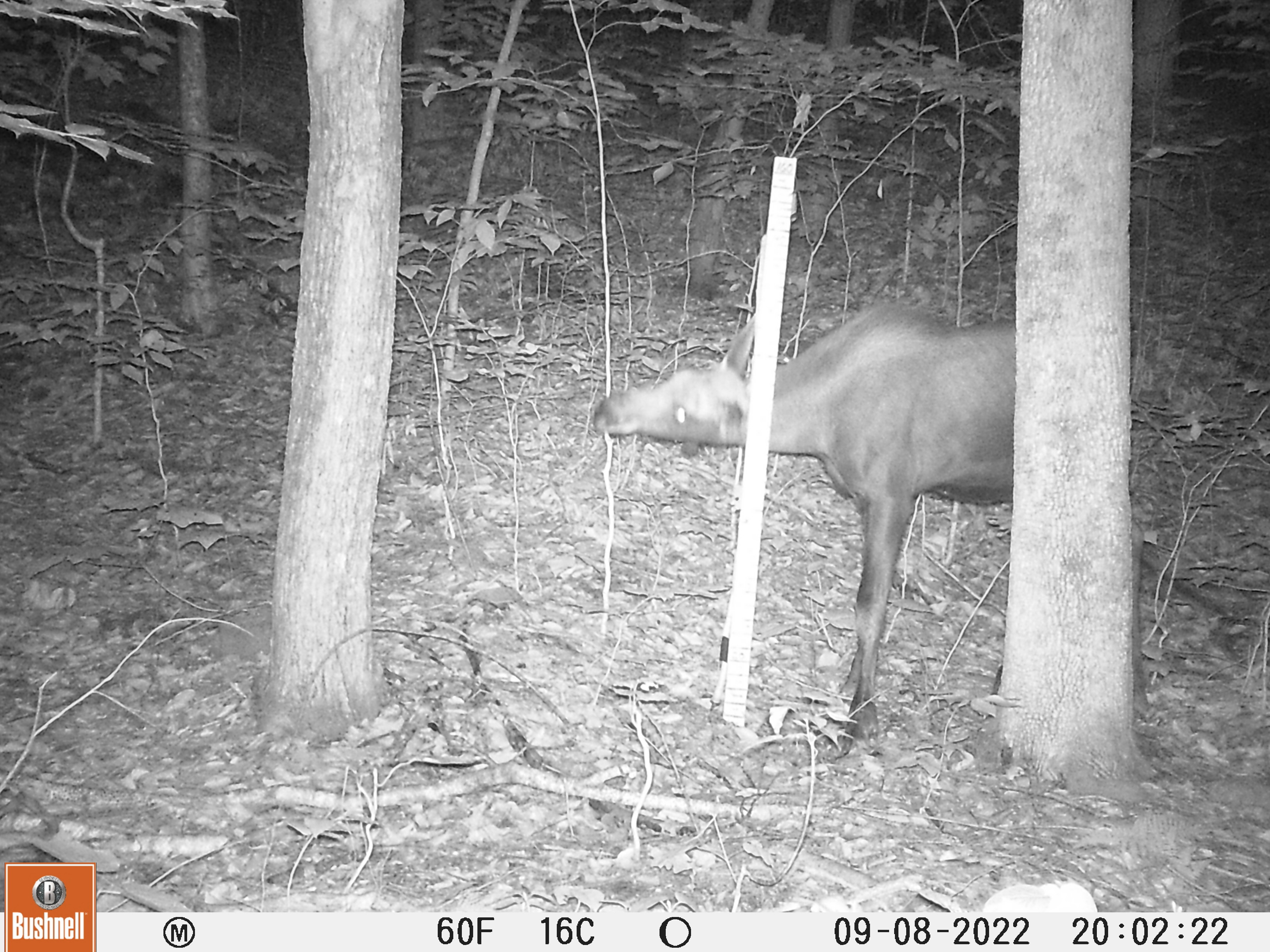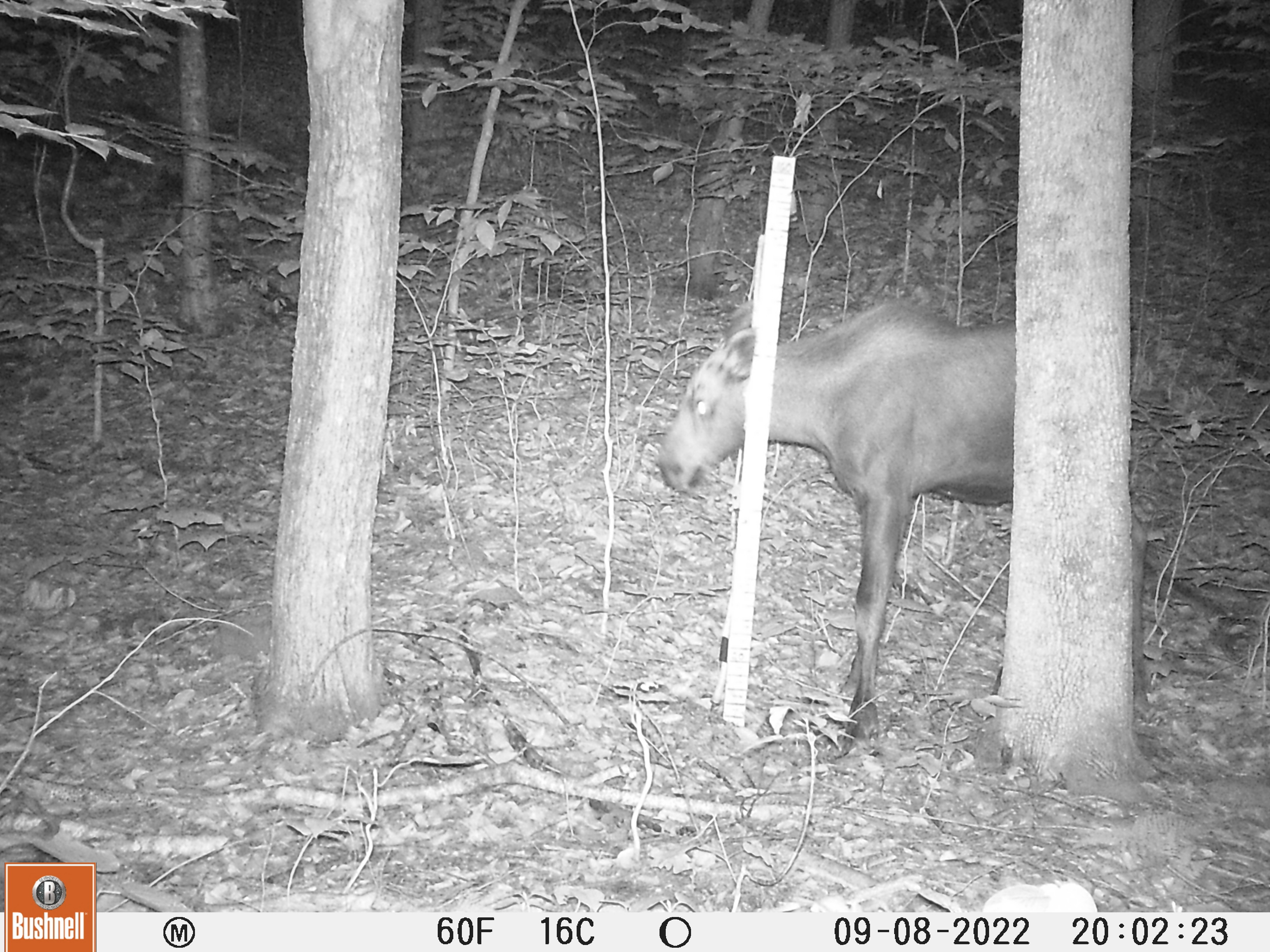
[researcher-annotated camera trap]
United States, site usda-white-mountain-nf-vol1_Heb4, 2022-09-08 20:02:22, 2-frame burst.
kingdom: Animalia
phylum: Chordata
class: Mammalia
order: Artiodactyla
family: Cervidae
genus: Alces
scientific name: Alces alces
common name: moose